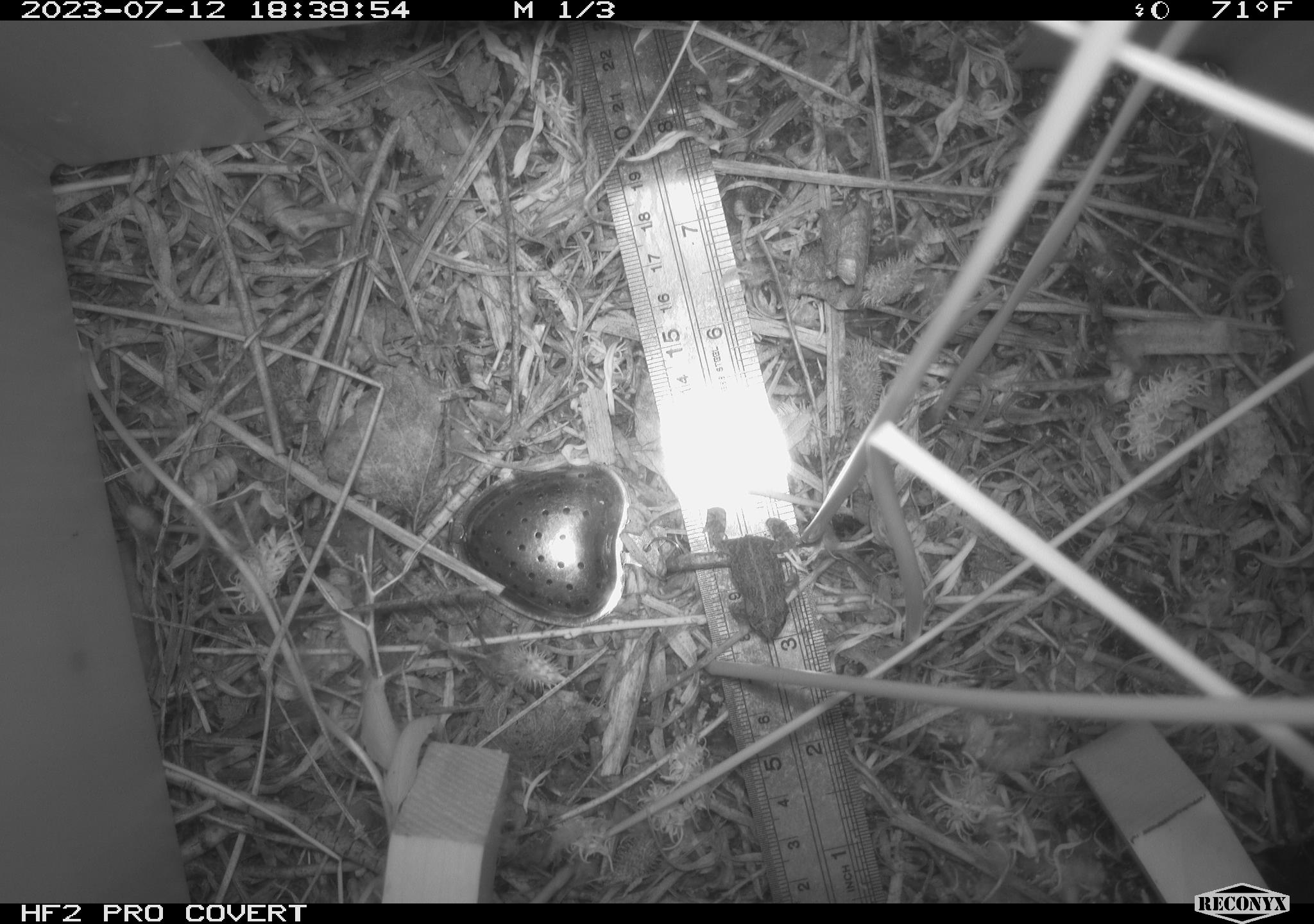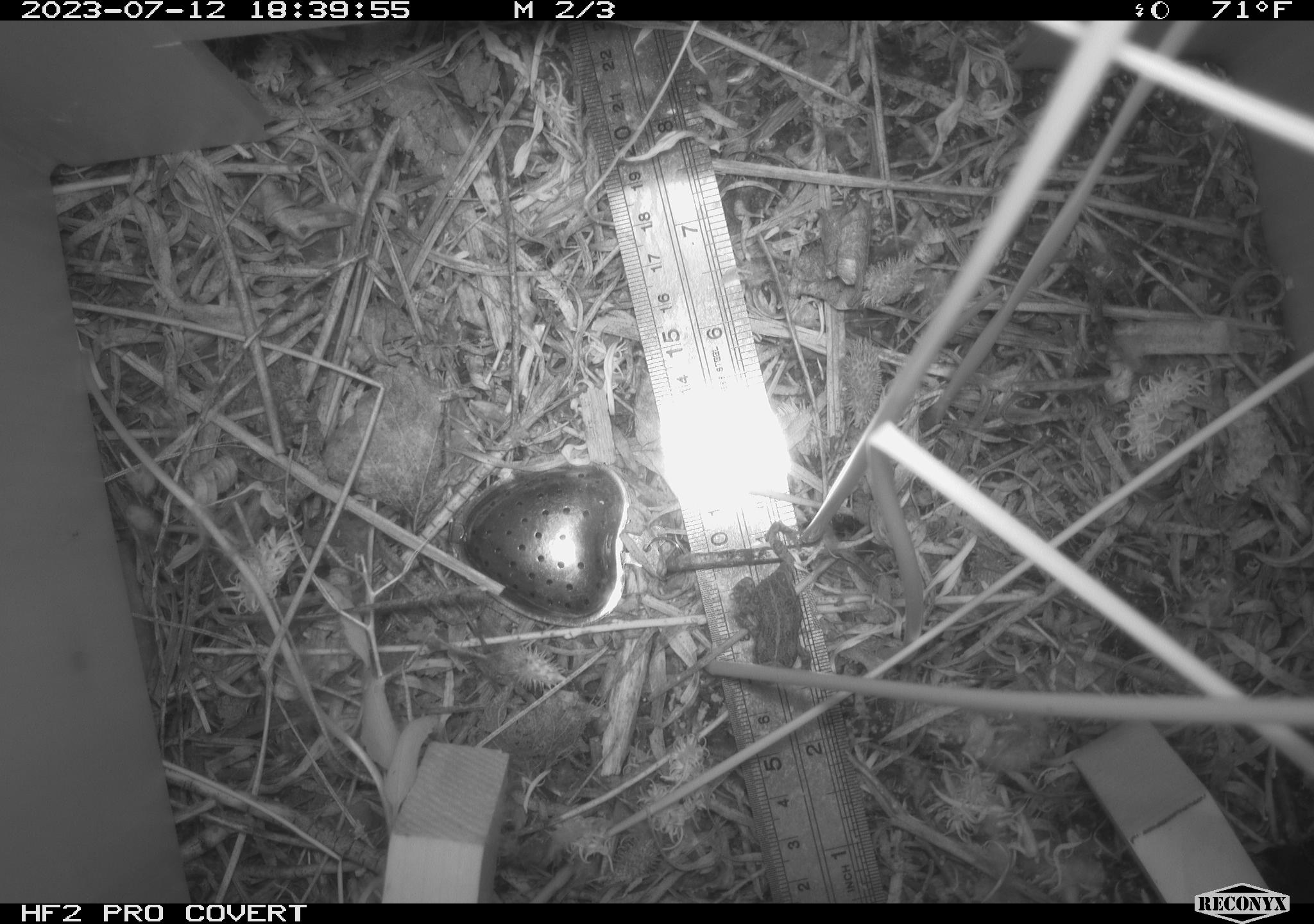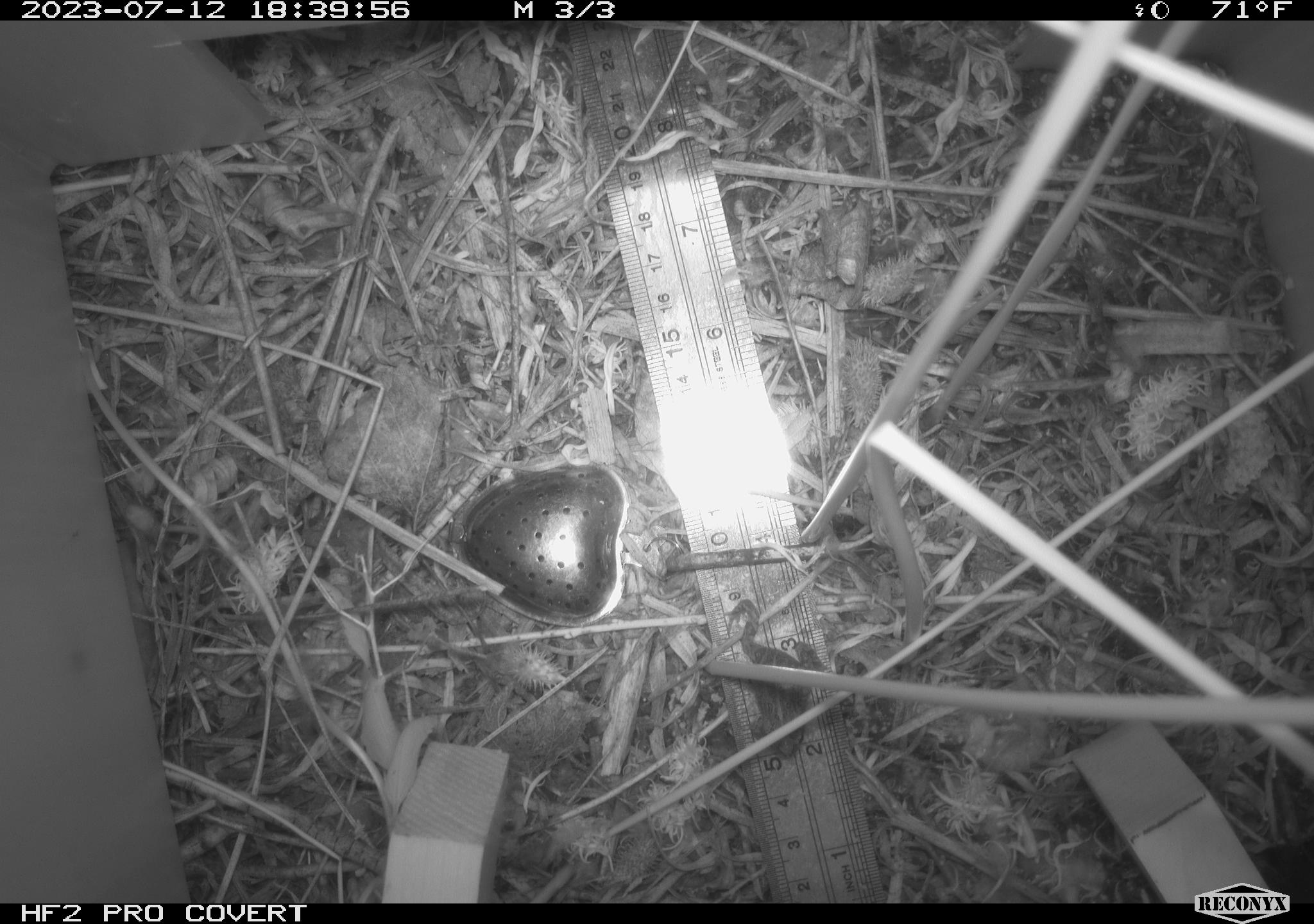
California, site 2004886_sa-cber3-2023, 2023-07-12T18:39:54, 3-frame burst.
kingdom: Animalia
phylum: Chordata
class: Amphibia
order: Anura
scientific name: Anura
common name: frogs